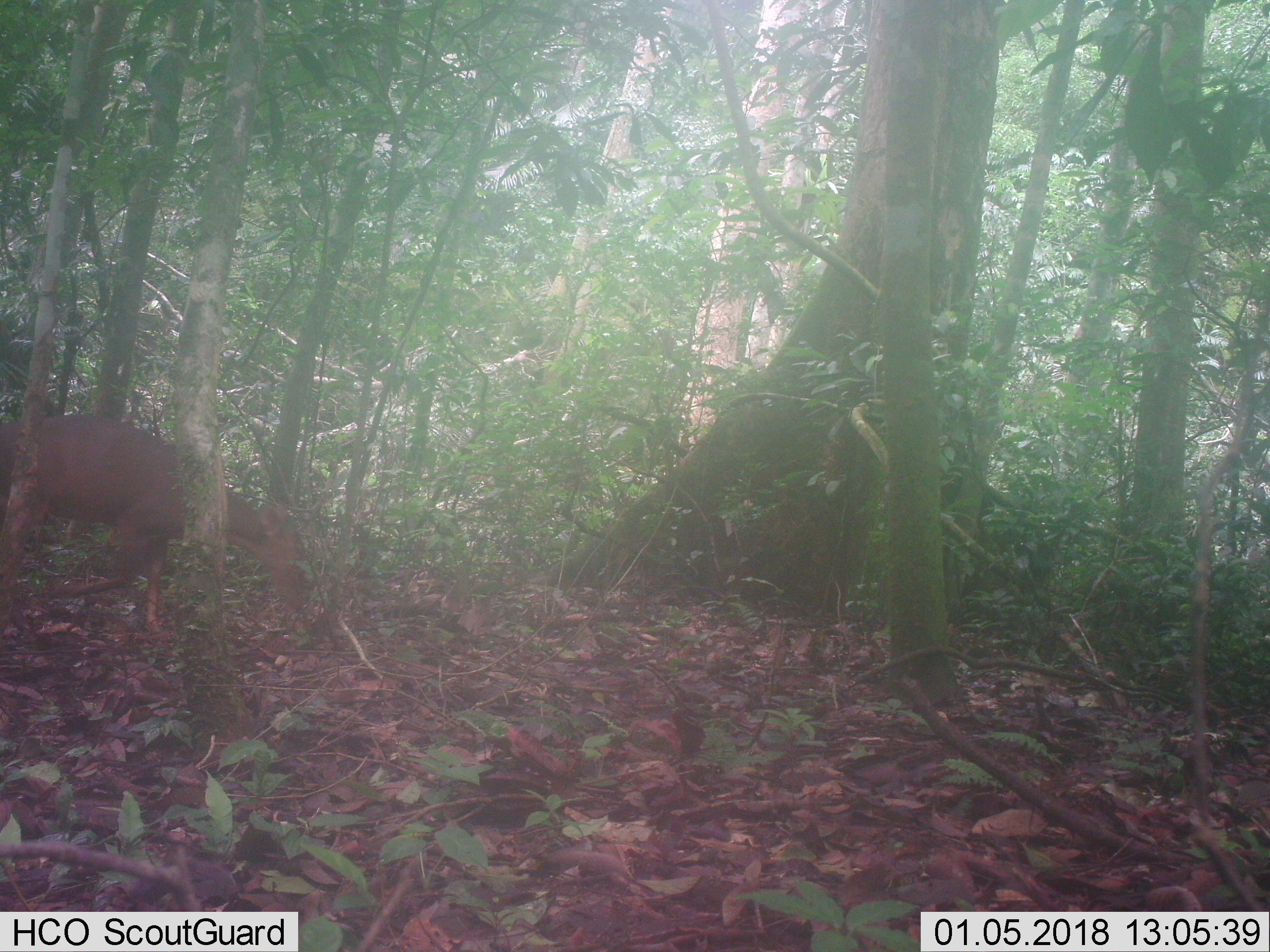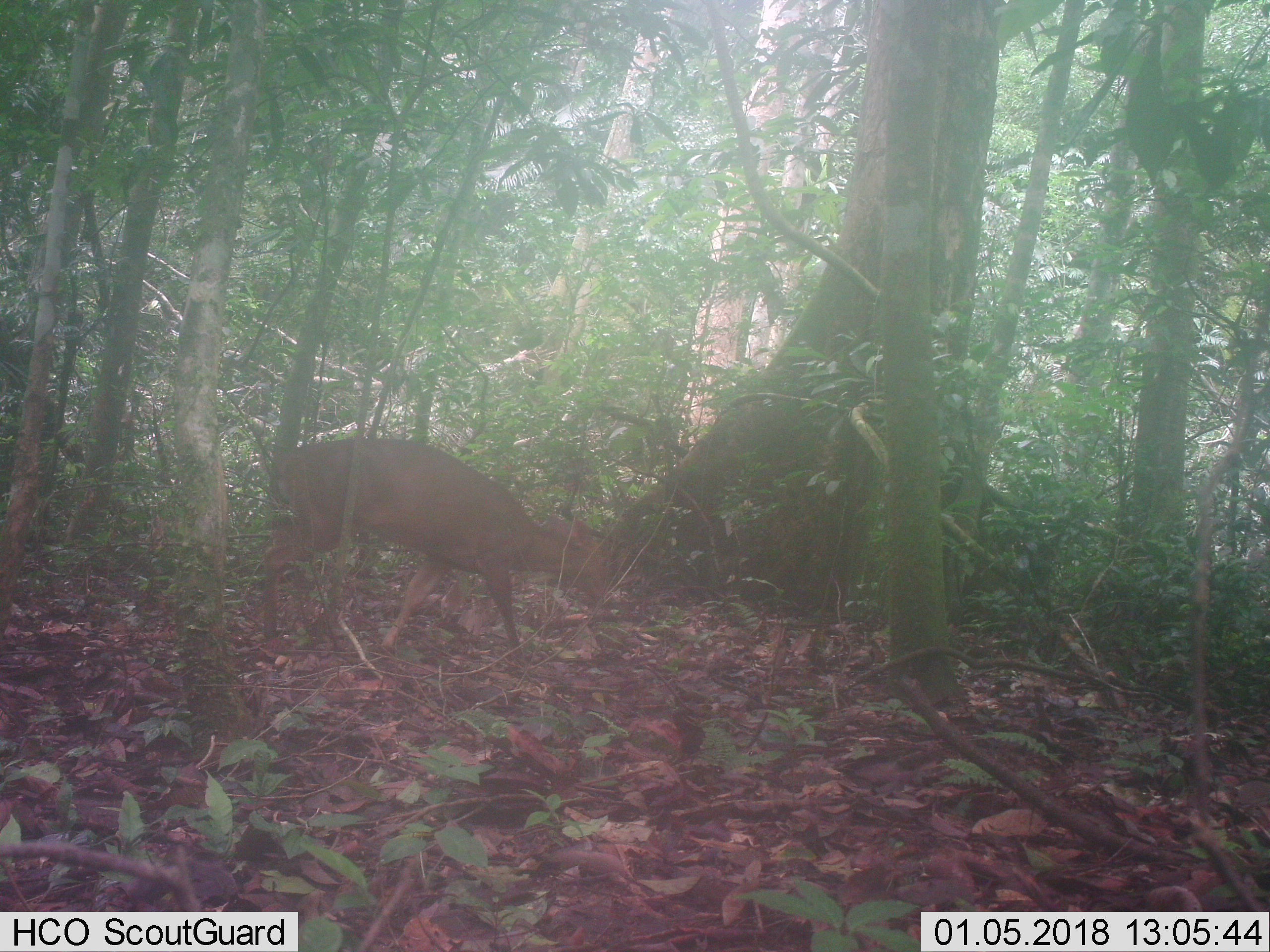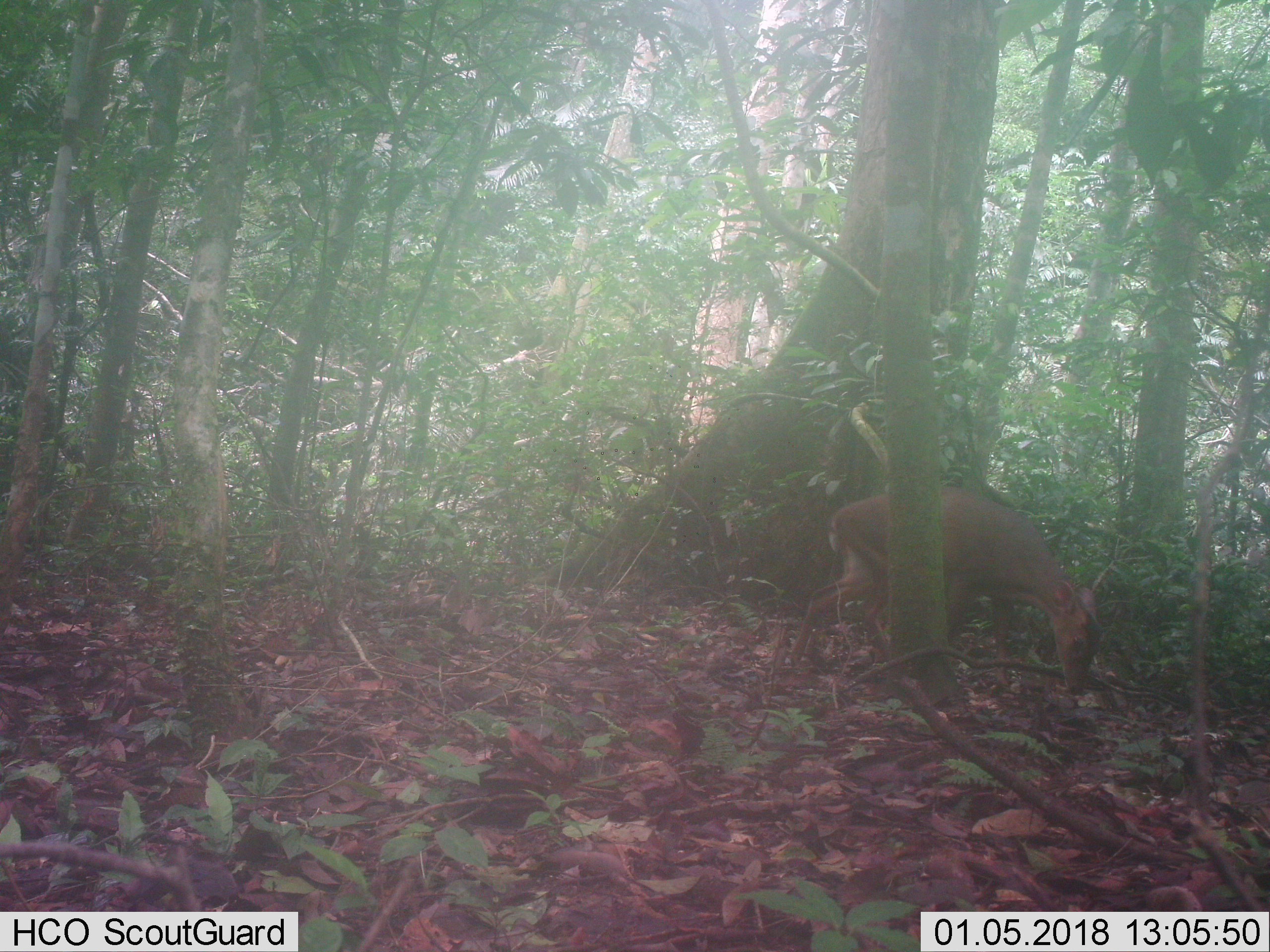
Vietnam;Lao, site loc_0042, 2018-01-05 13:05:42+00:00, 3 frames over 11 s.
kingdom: Animalia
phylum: Chordata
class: Mammalia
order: Artiodactyla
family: Cervidae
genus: Muntiacus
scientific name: Muntiacus vuquangensis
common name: large-antlered muntjac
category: large antlered muntjac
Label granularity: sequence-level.